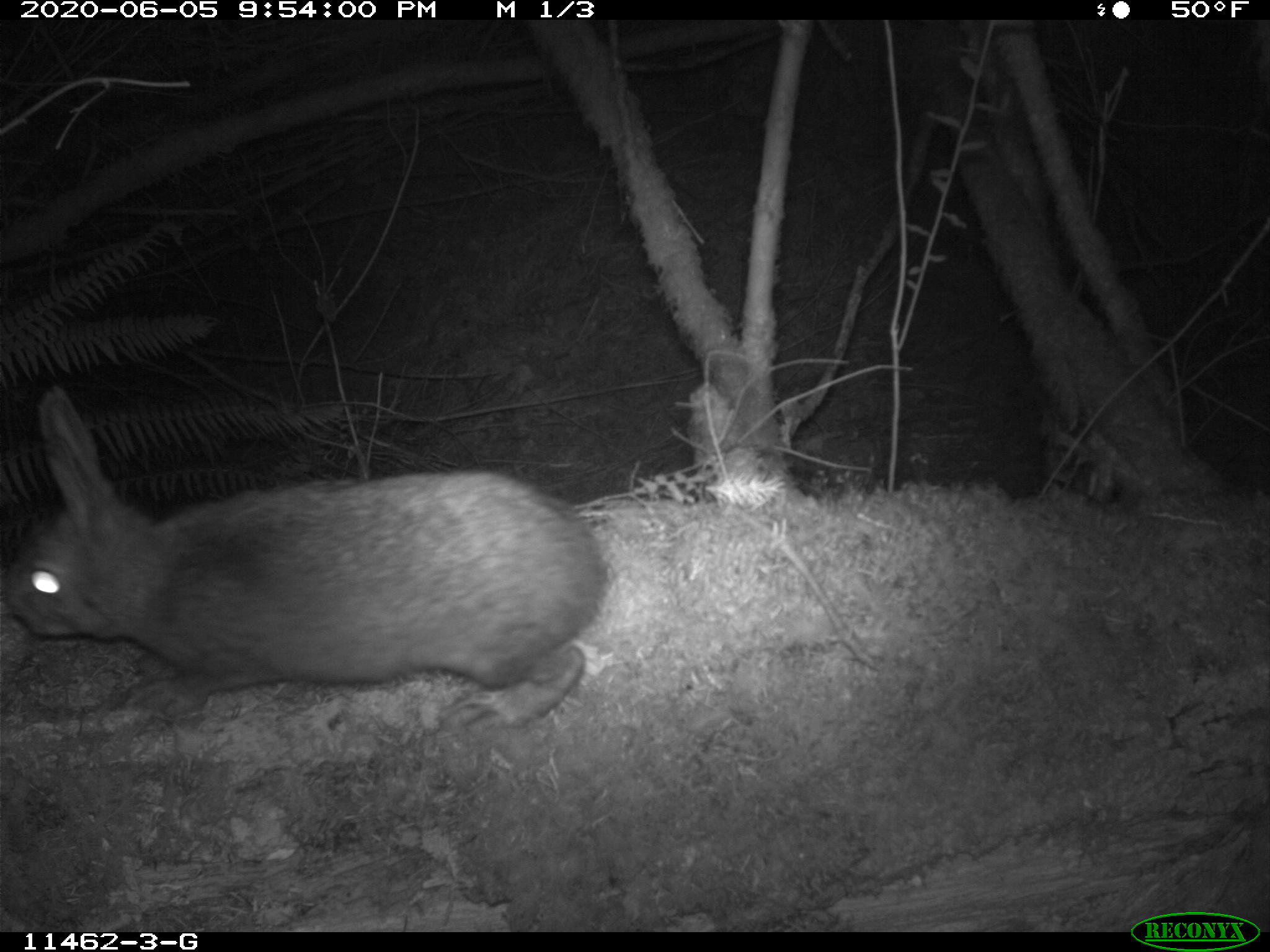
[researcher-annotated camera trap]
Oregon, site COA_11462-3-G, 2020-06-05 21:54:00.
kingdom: Animalia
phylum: Chordata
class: Mammalia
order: Lagomorpha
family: Leporidae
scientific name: Leporidae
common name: hares and rabbits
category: leporidae family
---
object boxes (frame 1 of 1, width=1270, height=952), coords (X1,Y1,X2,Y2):
leporidae family: (1,377,626,723)